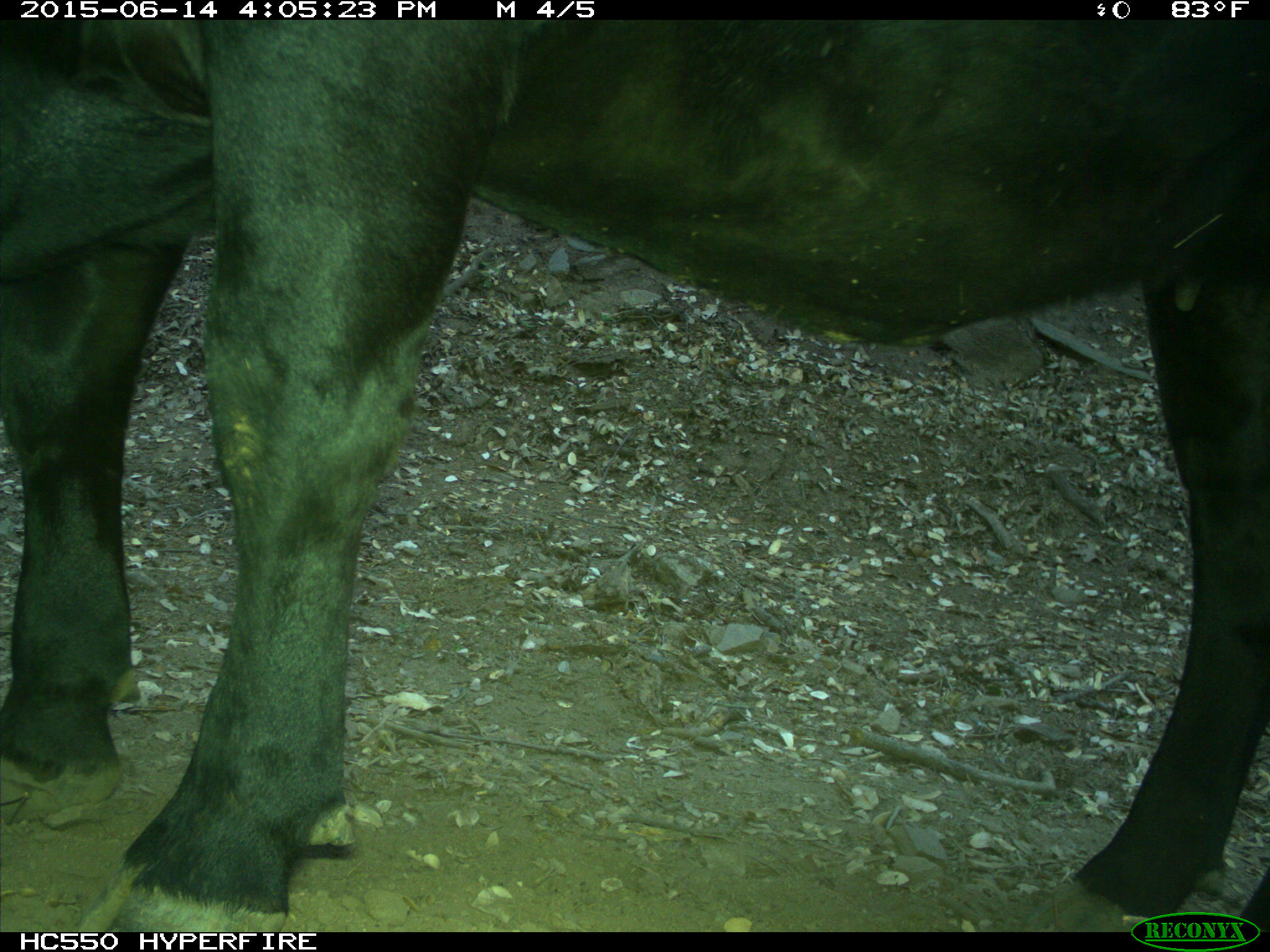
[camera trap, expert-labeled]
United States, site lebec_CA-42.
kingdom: Animalia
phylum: Chordata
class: Mammalia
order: Artiodactyla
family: Bovidae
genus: Bos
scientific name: Bos taurus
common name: domestic cow